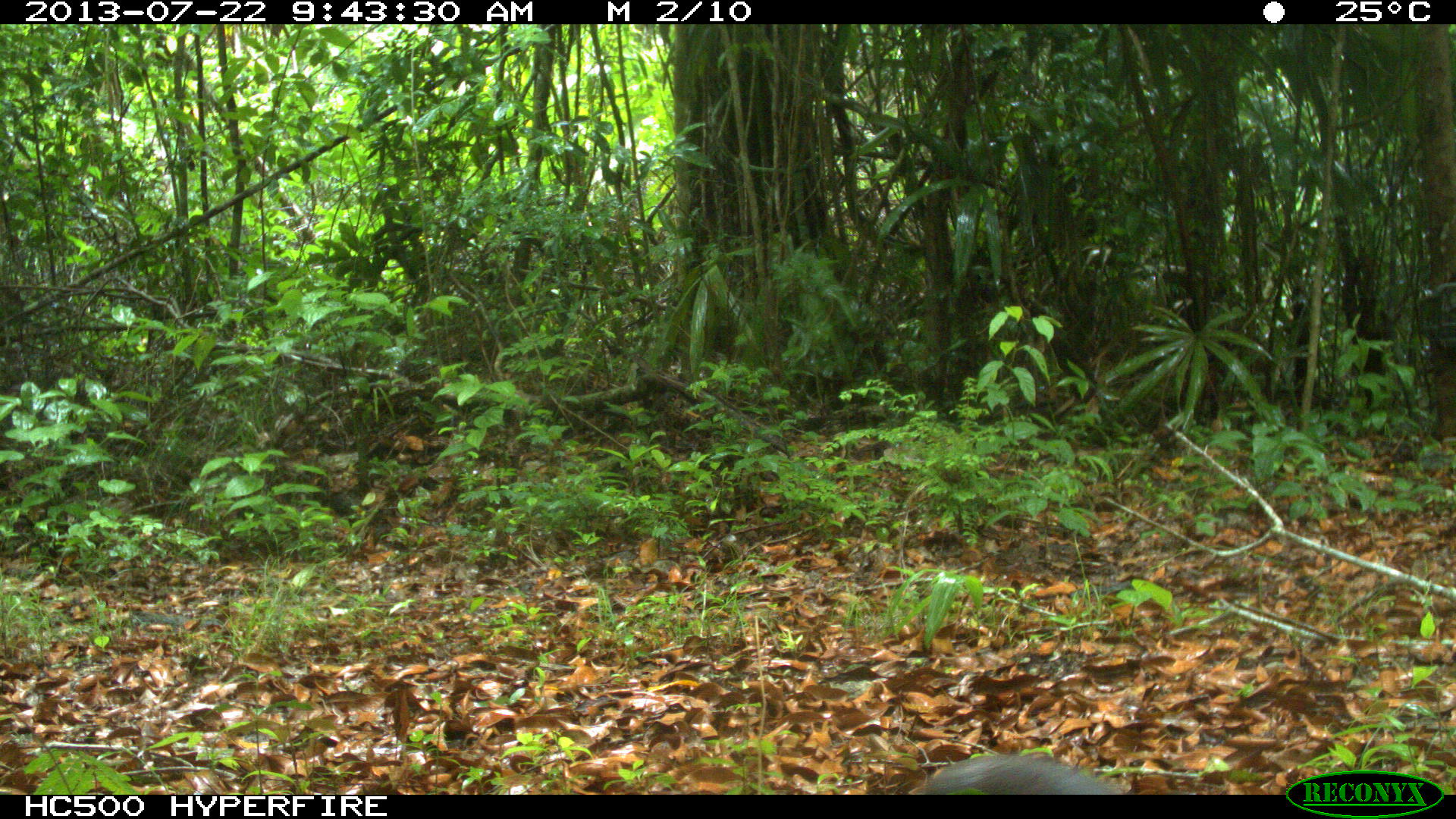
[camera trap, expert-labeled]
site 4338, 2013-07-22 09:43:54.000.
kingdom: Animalia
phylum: Chordata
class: Mammalia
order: Cingulata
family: Dasypodidae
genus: Dasypus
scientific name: Dasypus novemcinctus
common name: nine-banded armadillo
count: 1